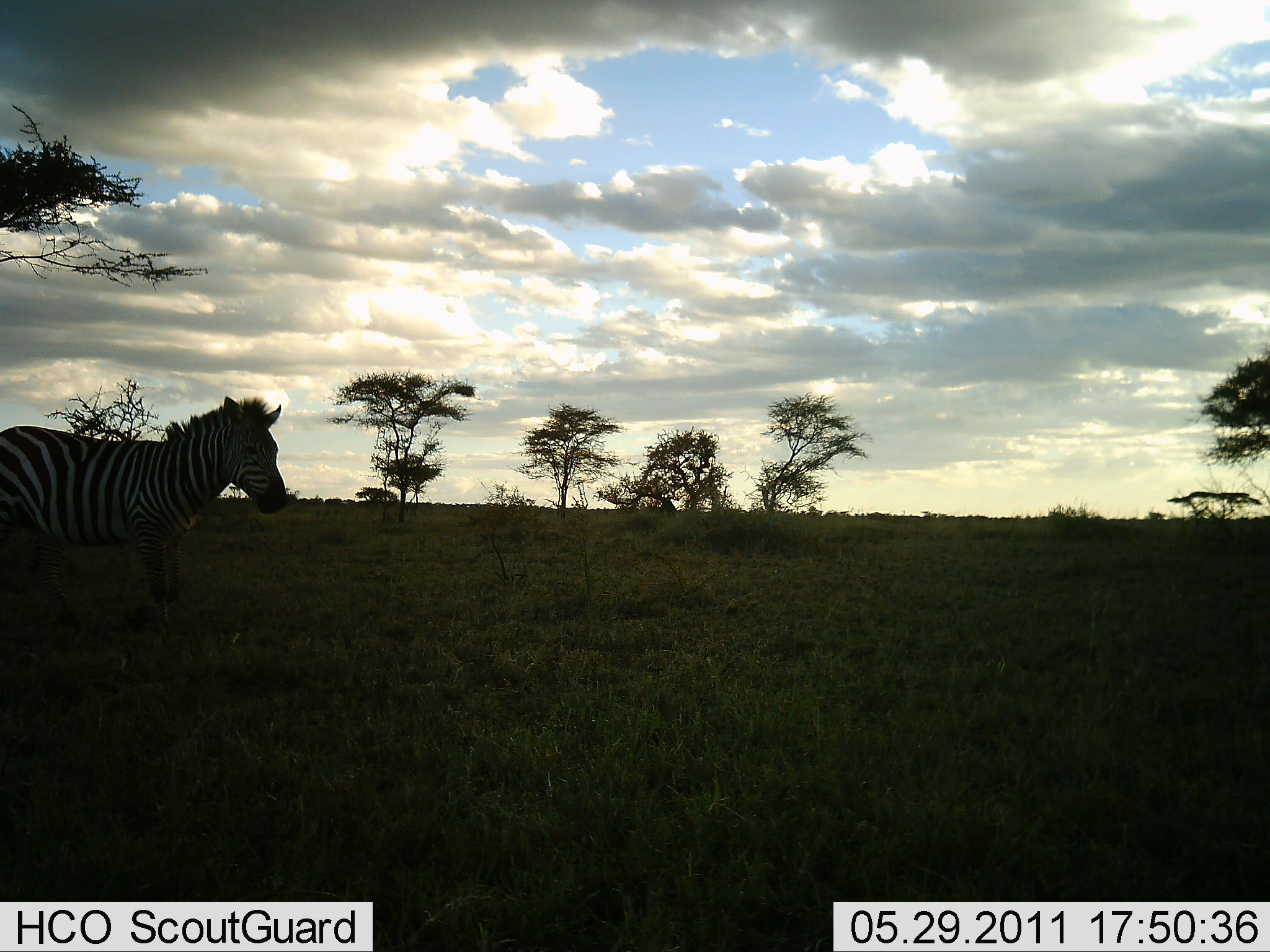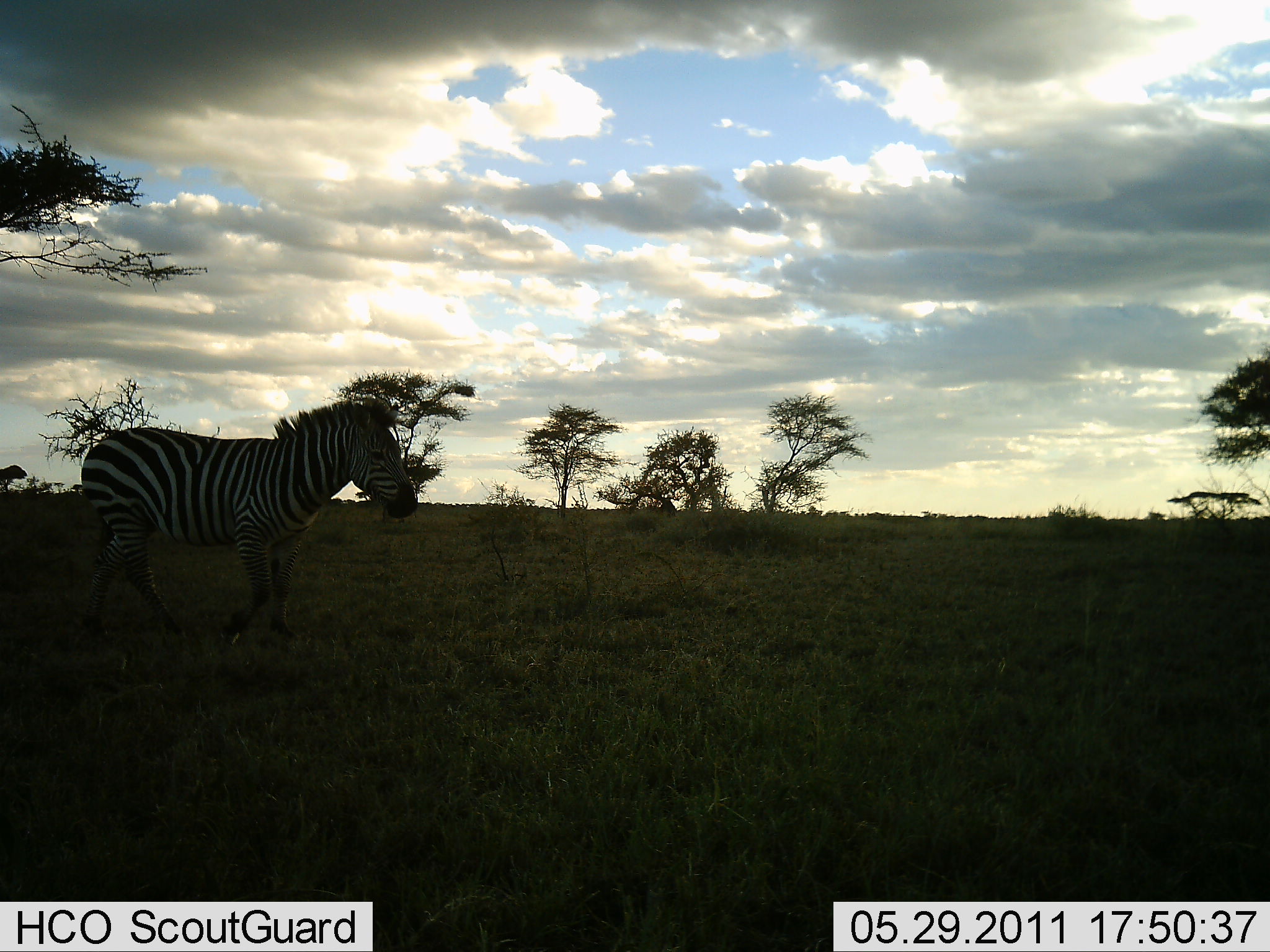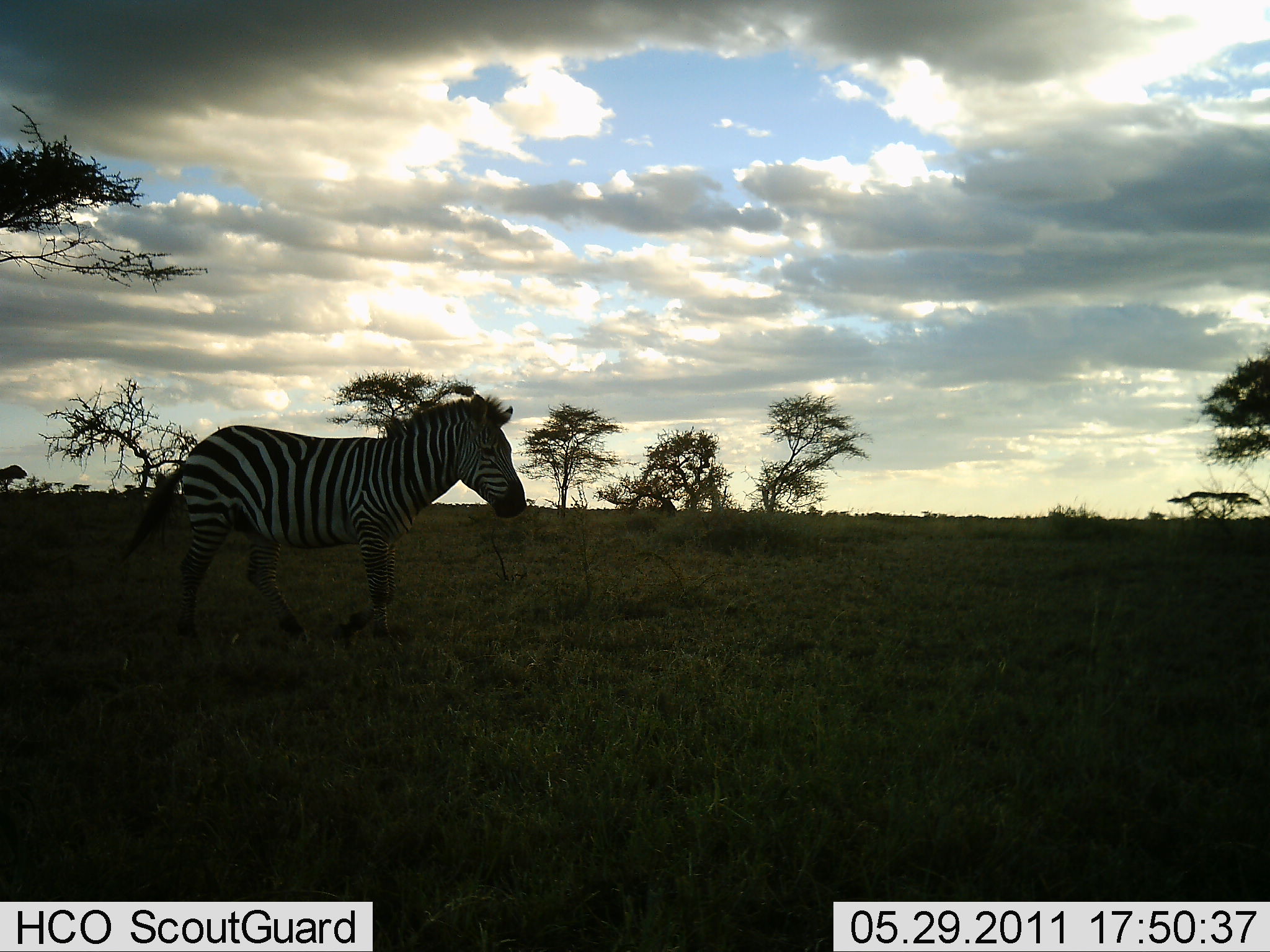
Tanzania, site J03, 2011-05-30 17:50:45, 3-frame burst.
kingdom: Animalia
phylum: Chordata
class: Mammalia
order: Perissodactyla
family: Equidae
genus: Equus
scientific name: Equus quagga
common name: plains zebra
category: zebra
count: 1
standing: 8%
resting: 0%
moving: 92%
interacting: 0%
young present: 0%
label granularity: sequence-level